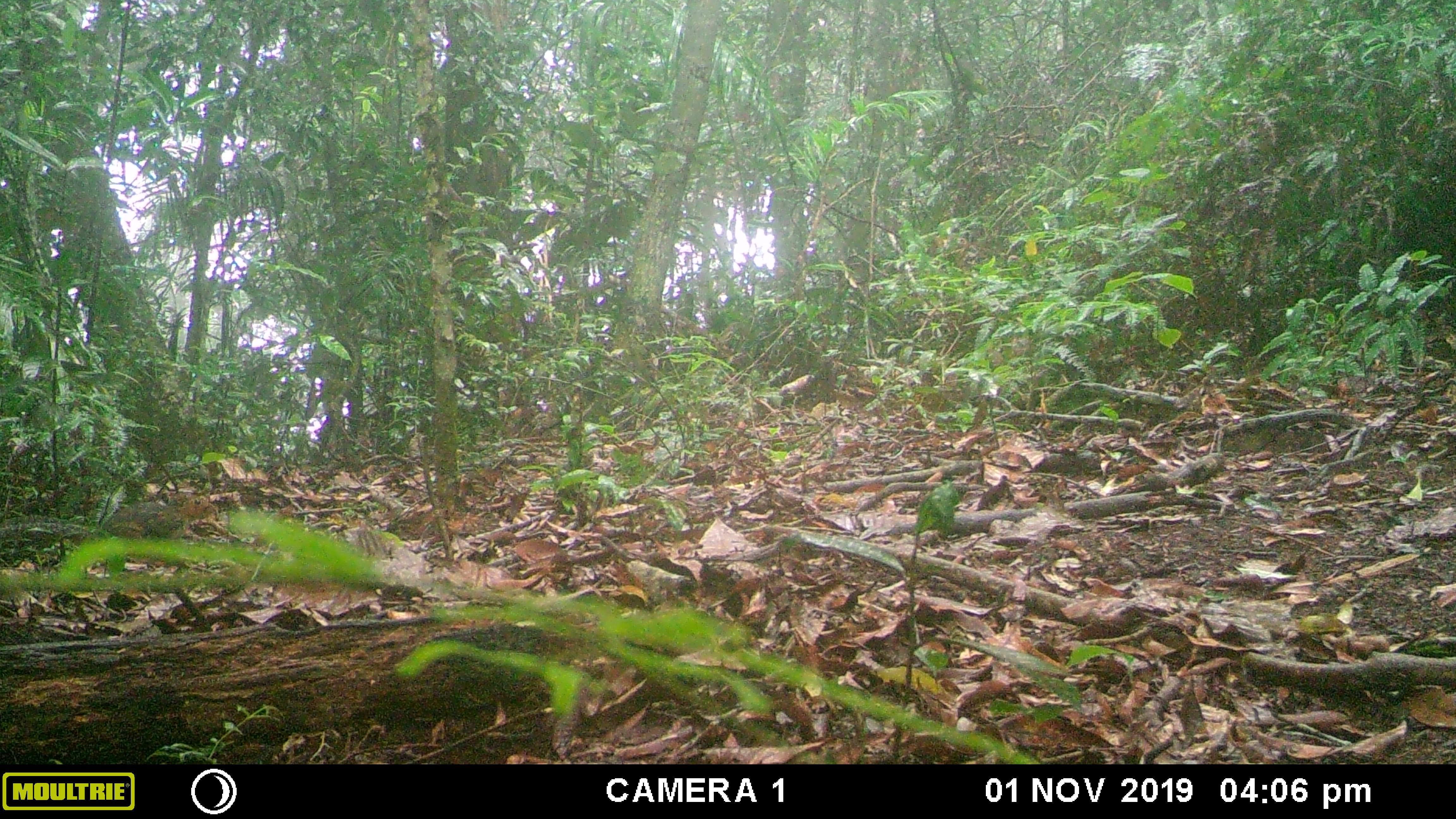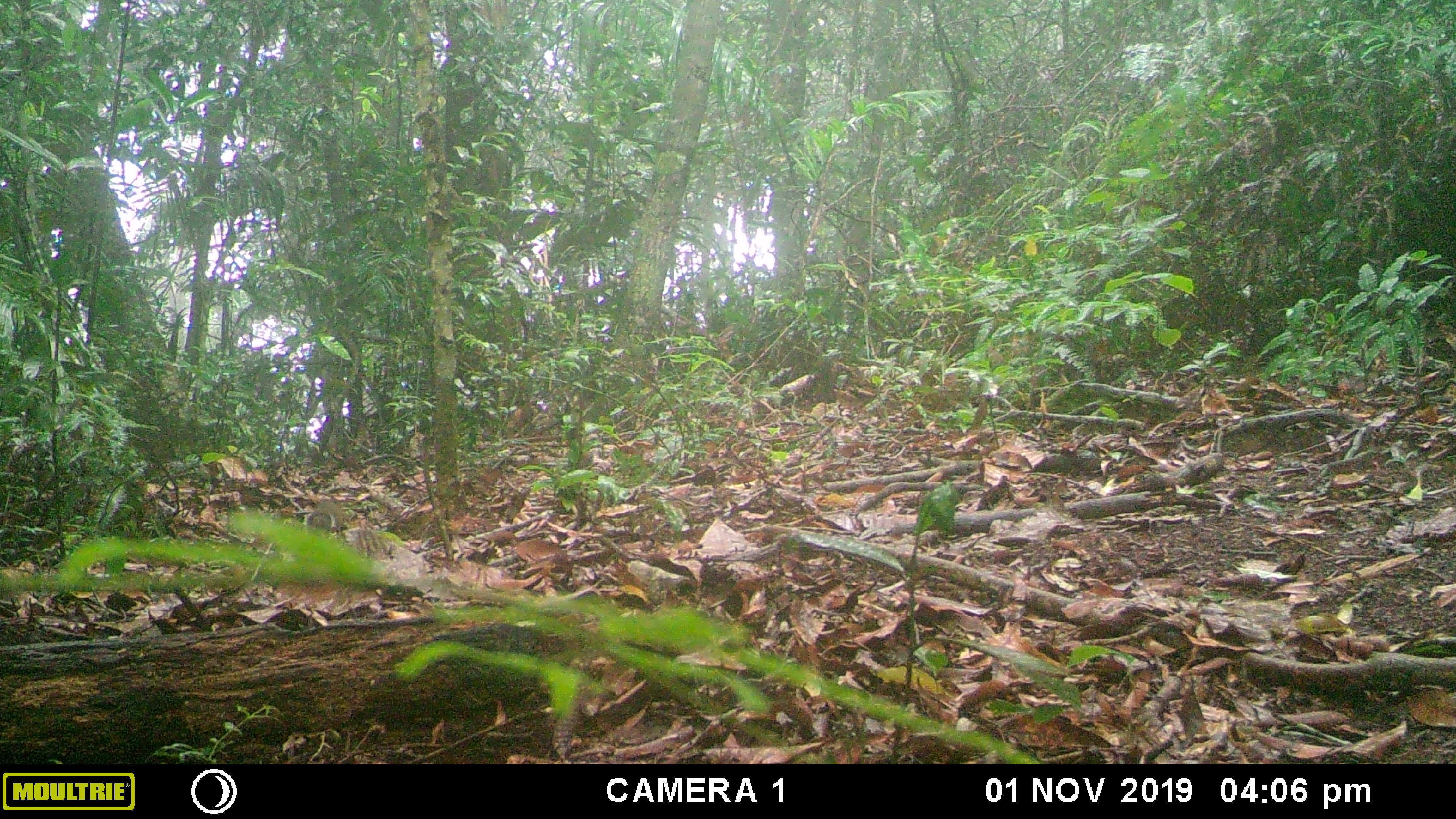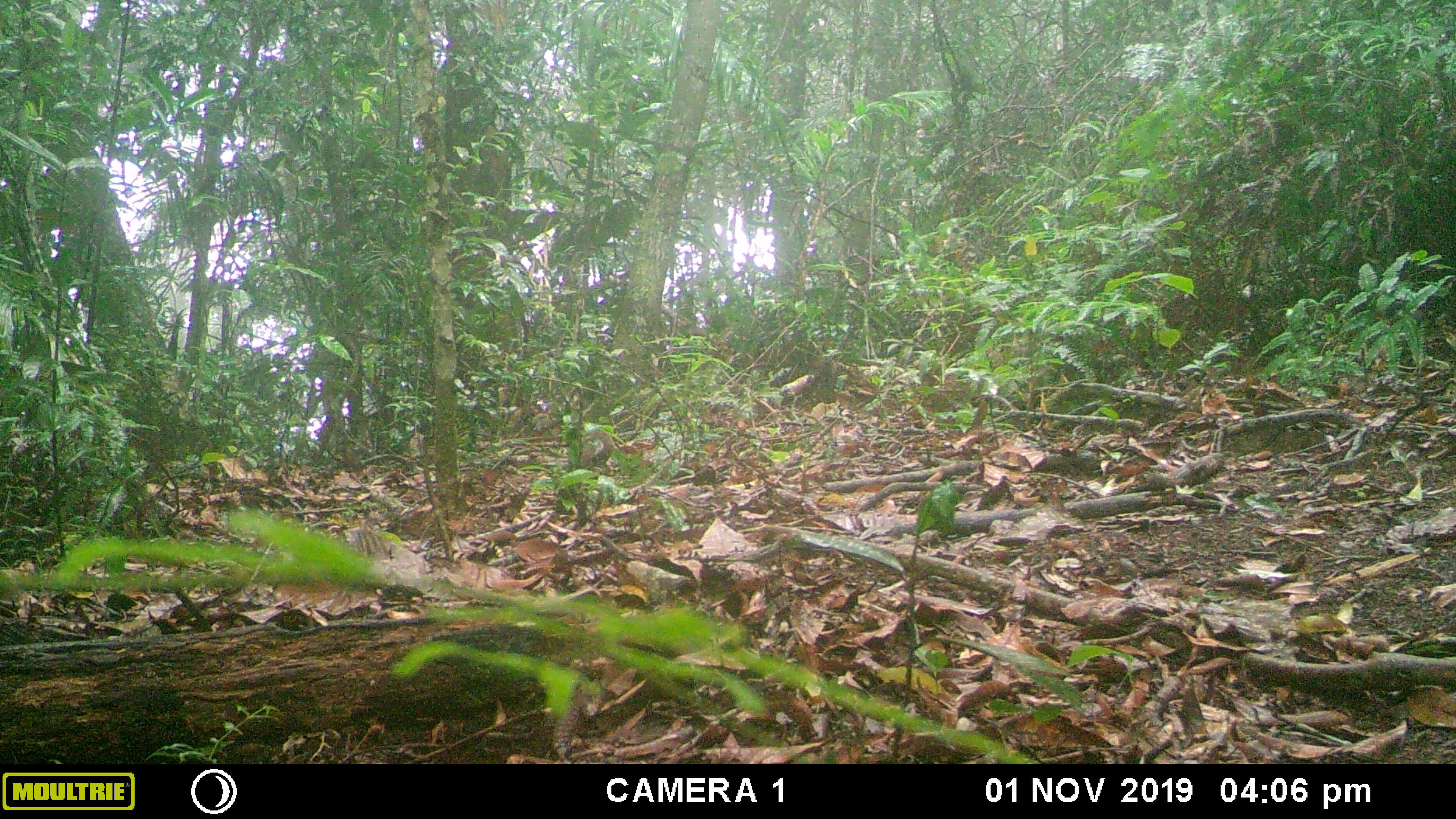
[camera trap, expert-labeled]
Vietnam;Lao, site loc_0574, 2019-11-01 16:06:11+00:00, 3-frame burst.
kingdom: Animalia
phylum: Chordata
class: Mammalia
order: Rodentia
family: Sciuridae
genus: Dremomys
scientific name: Dremomys rufigenis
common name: red-cheeked squirrel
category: red cheeked squirrel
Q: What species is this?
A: Red cheeked squirrel (red-cheeked squirrel) (Dremomys rufigenis).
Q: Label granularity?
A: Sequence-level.